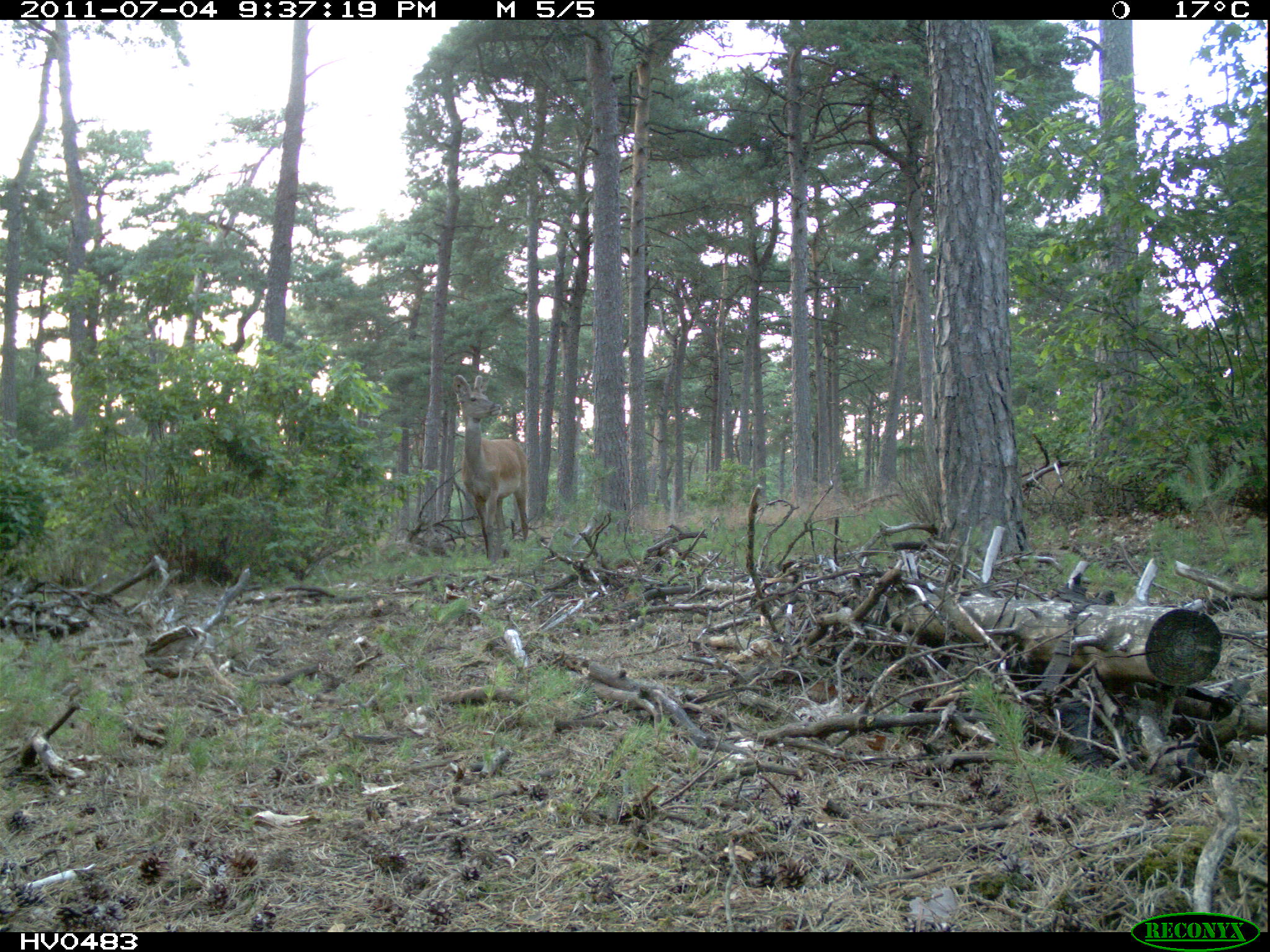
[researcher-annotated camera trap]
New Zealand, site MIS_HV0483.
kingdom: Animalia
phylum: Chordata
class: Mammalia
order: Artiodactyla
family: Cervidae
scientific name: Cervidae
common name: deer